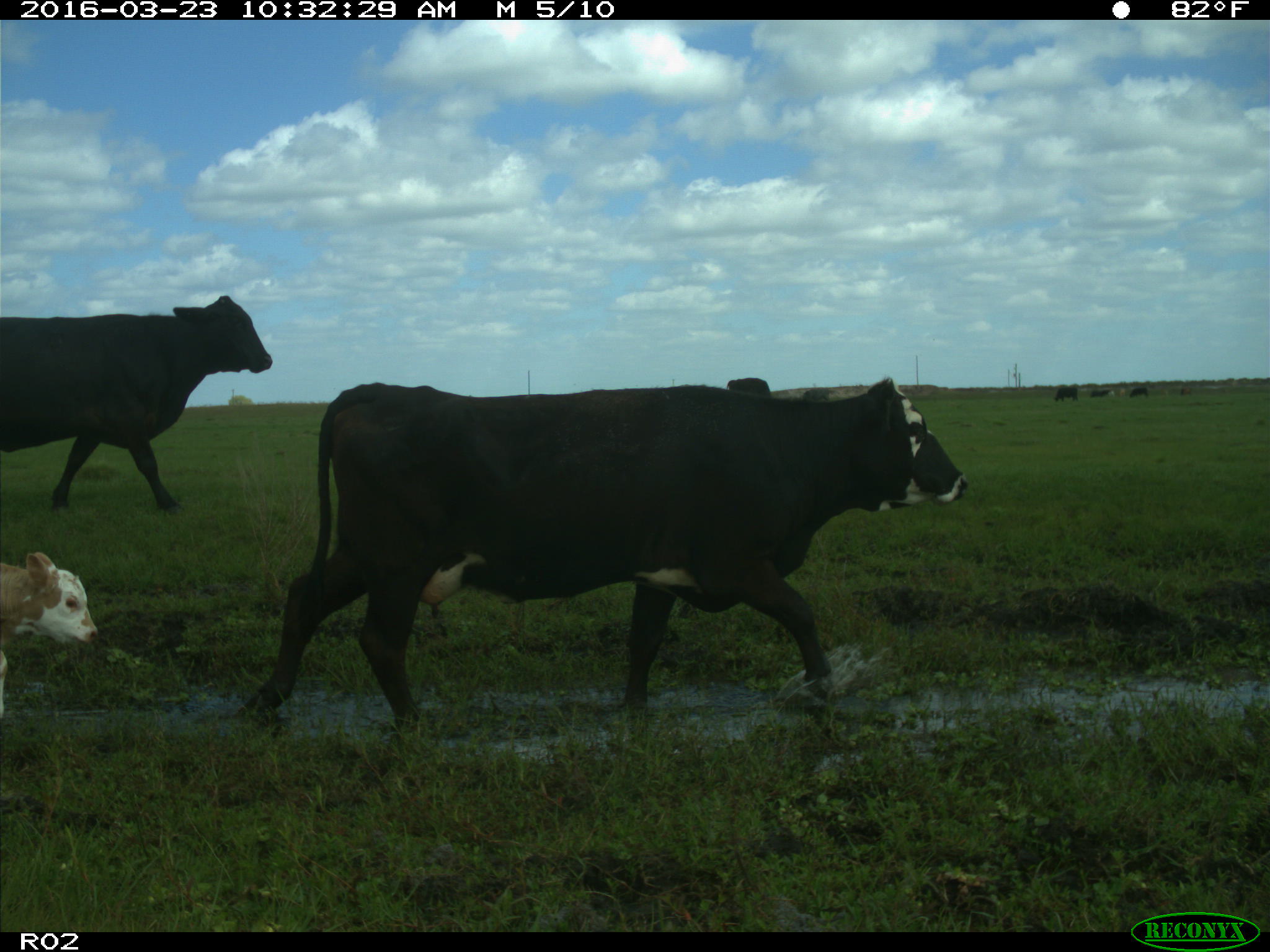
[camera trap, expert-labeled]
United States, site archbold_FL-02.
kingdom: Animalia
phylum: Chordata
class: Mammalia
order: Artiodactyla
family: Bovidae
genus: Bos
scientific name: Bos taurus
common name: domestic cow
Bos taurus (domestic cow).